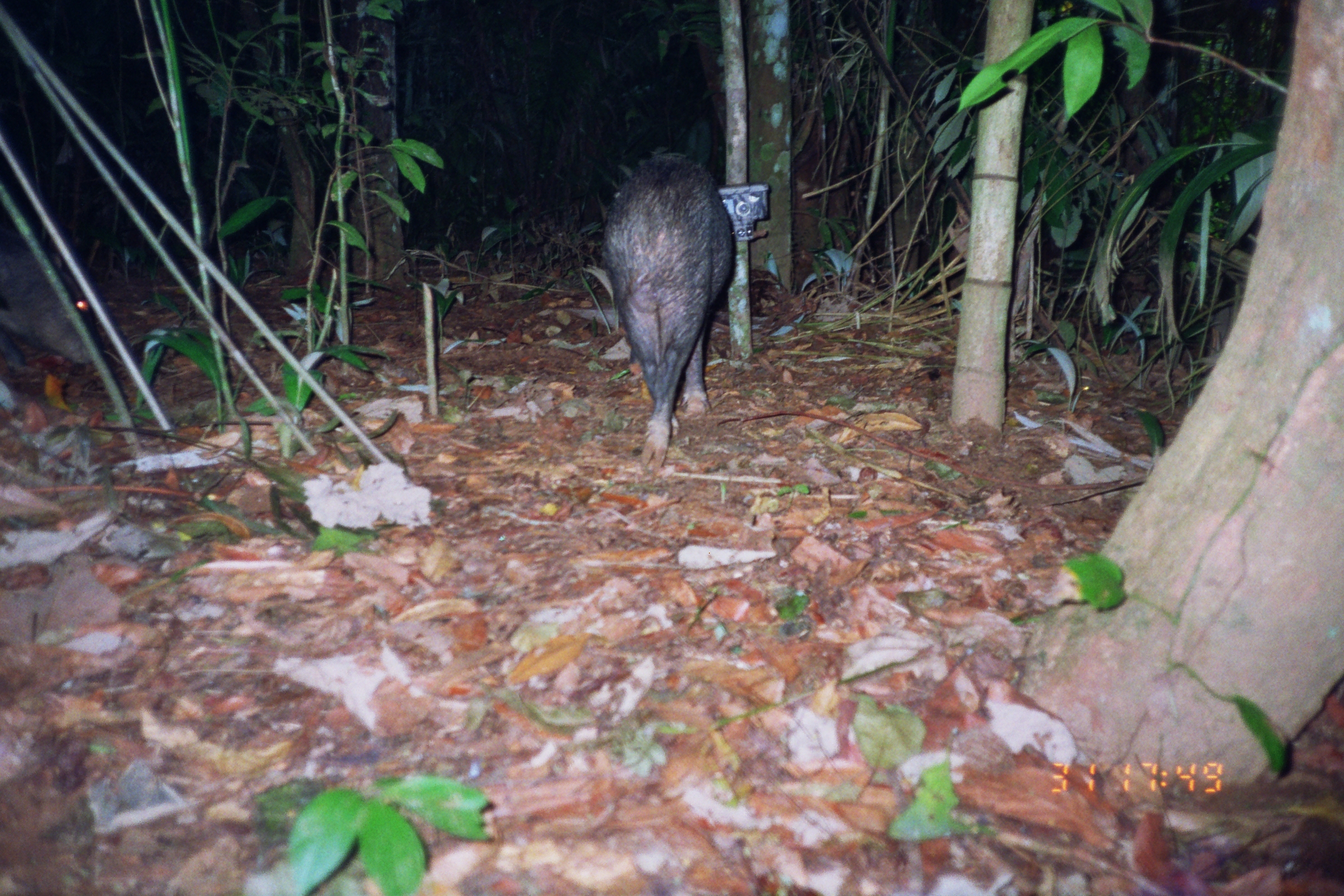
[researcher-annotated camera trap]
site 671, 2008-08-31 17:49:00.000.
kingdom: Animalia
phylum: Chordata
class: Mammalia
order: Artiodactyla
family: Tayassuidae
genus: Tayassu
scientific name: Tayassu pecari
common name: white-lipped peccary